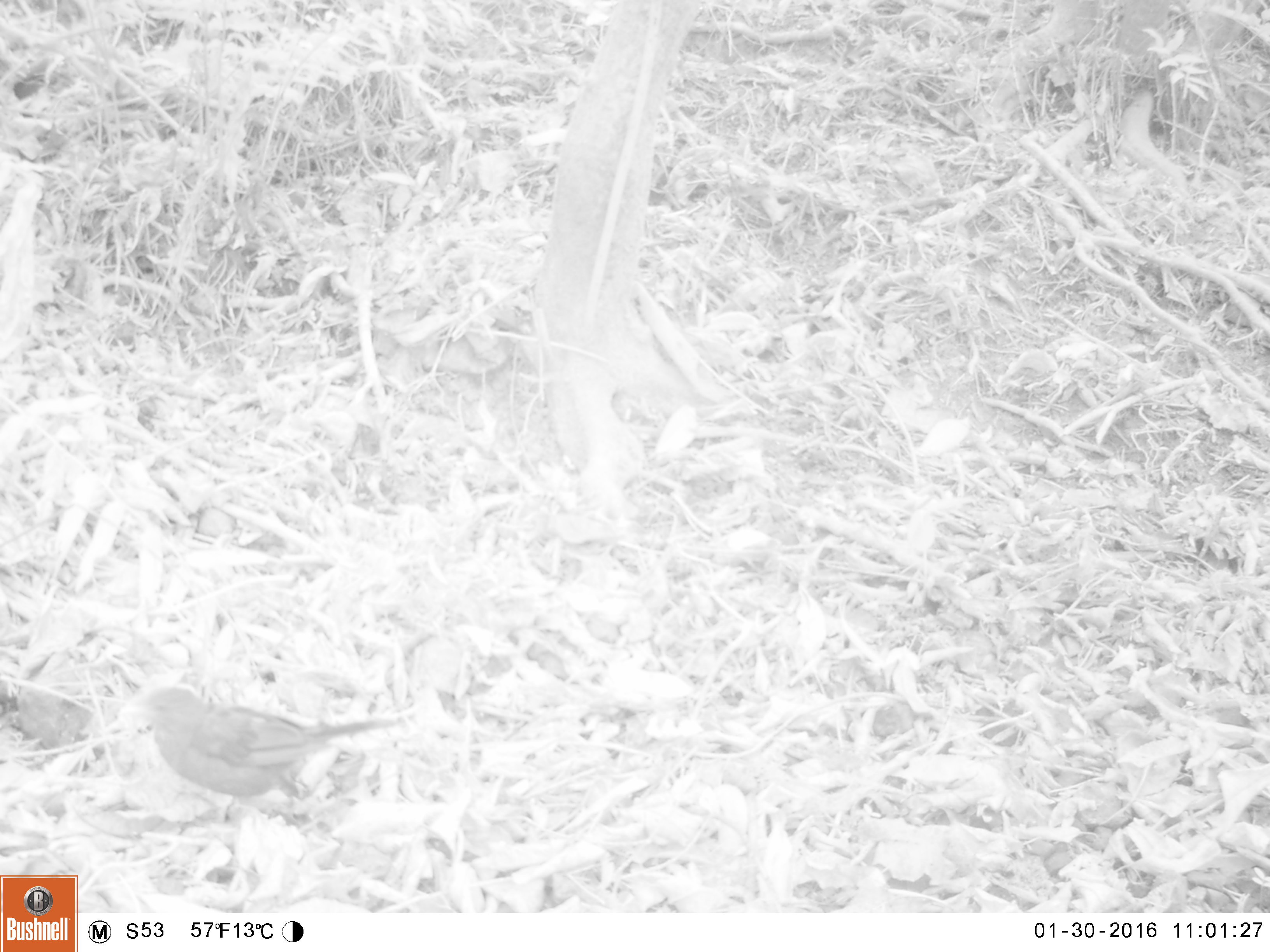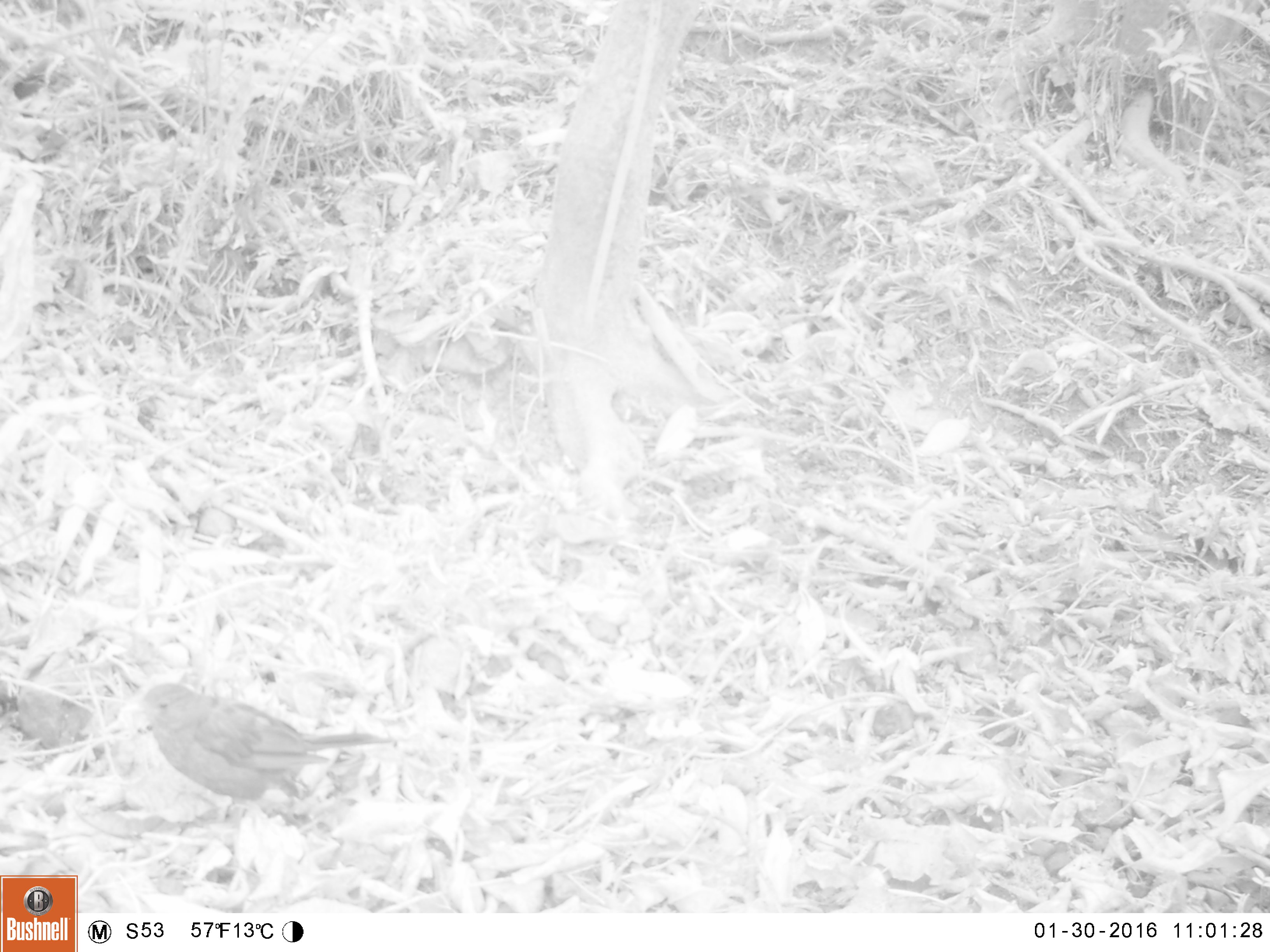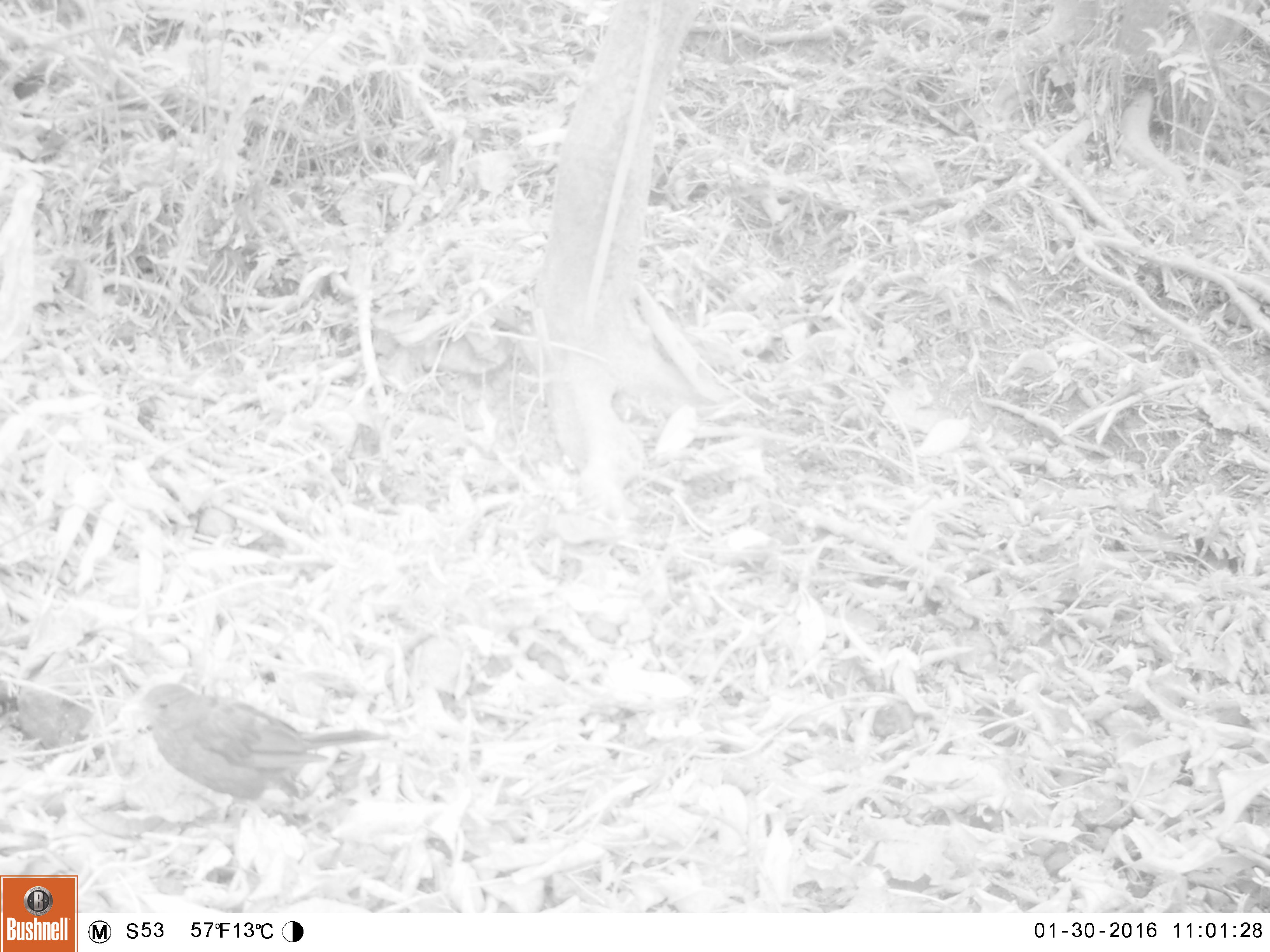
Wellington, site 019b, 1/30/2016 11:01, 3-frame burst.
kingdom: Animalia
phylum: Chordata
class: Aves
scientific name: Aves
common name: bird